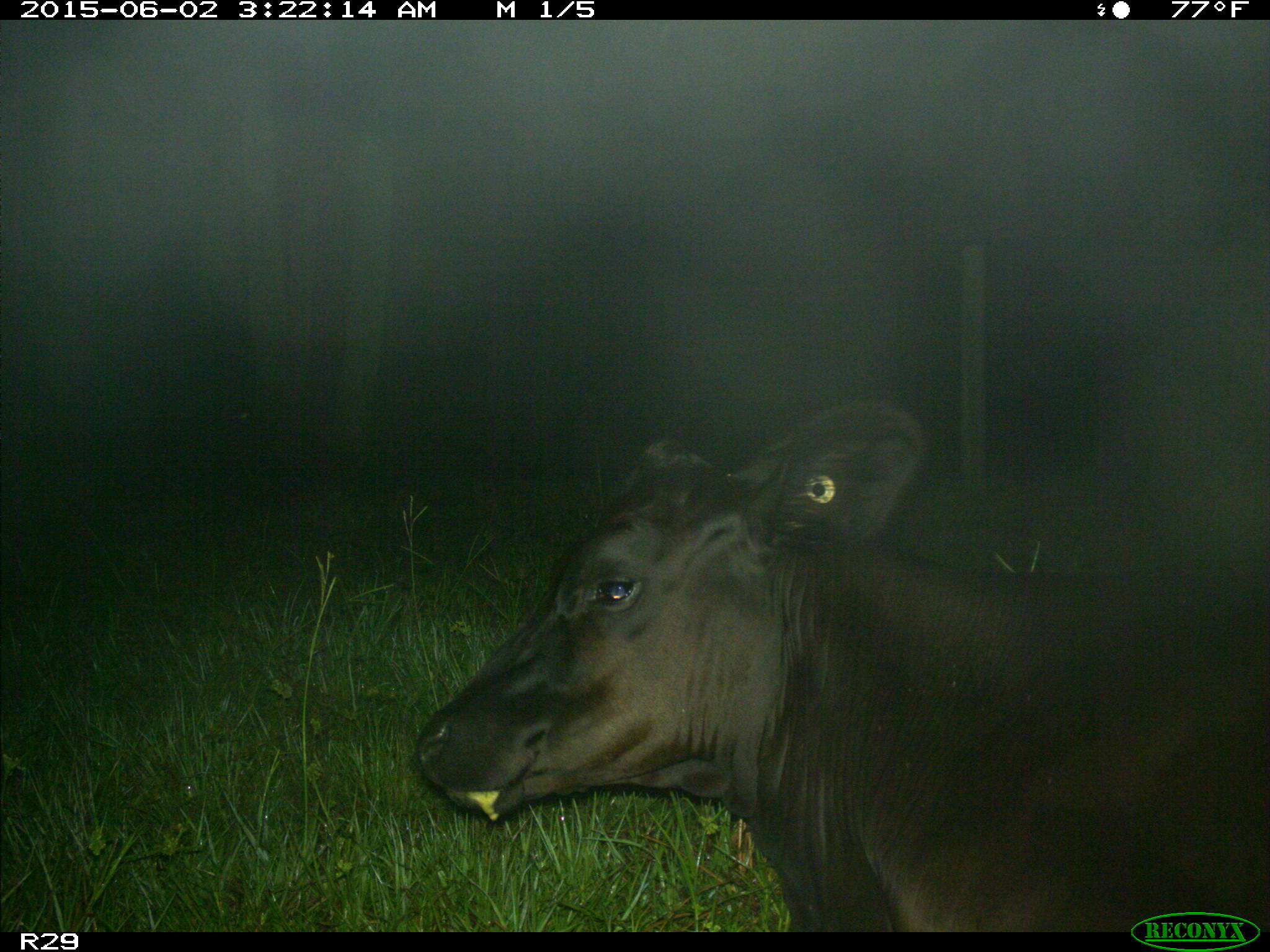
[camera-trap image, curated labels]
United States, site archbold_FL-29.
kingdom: Animalia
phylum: Chordata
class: Mammalia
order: Artiodactyla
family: Bovidae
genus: Bos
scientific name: Bos taurus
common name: domestic cow